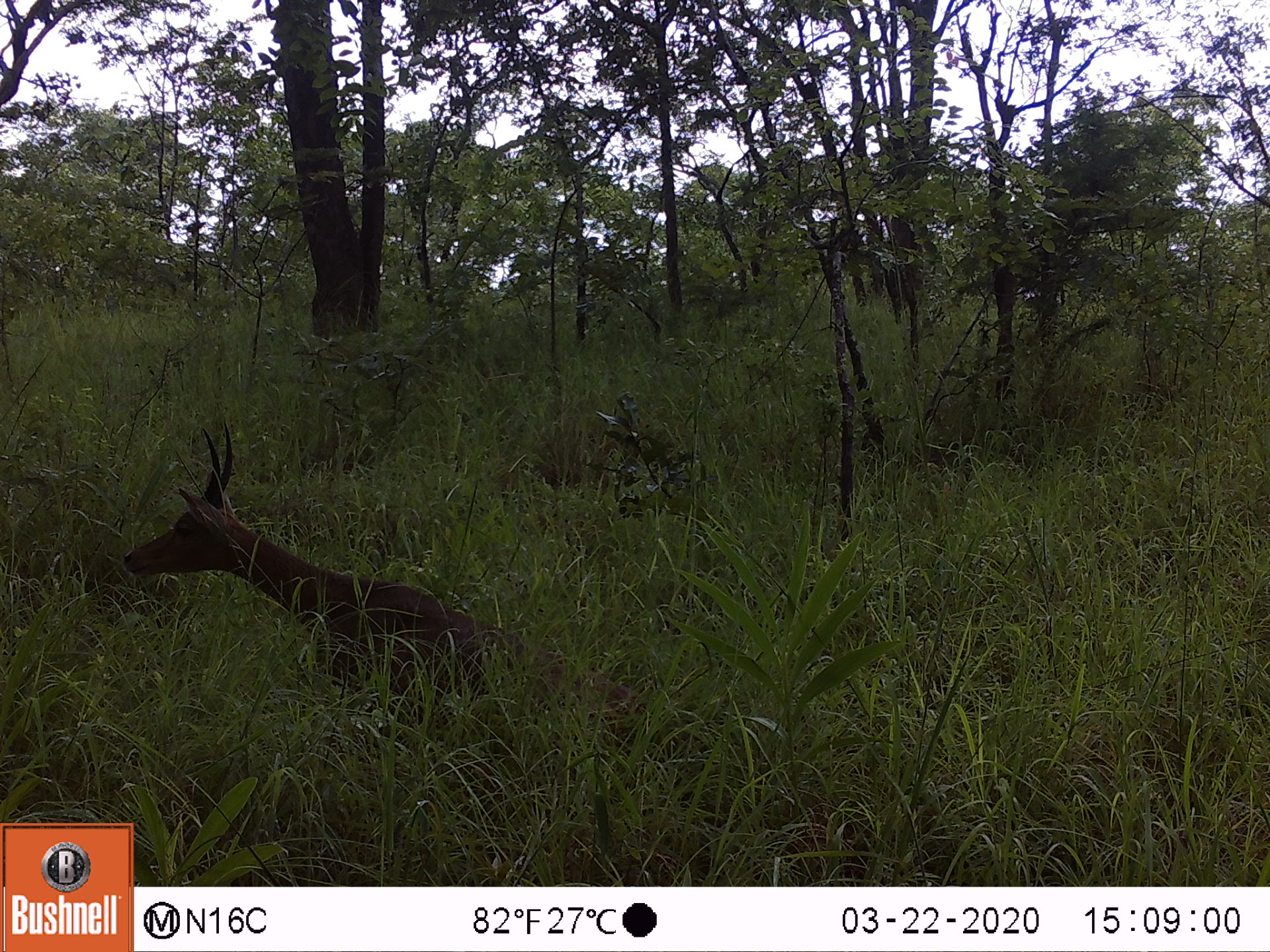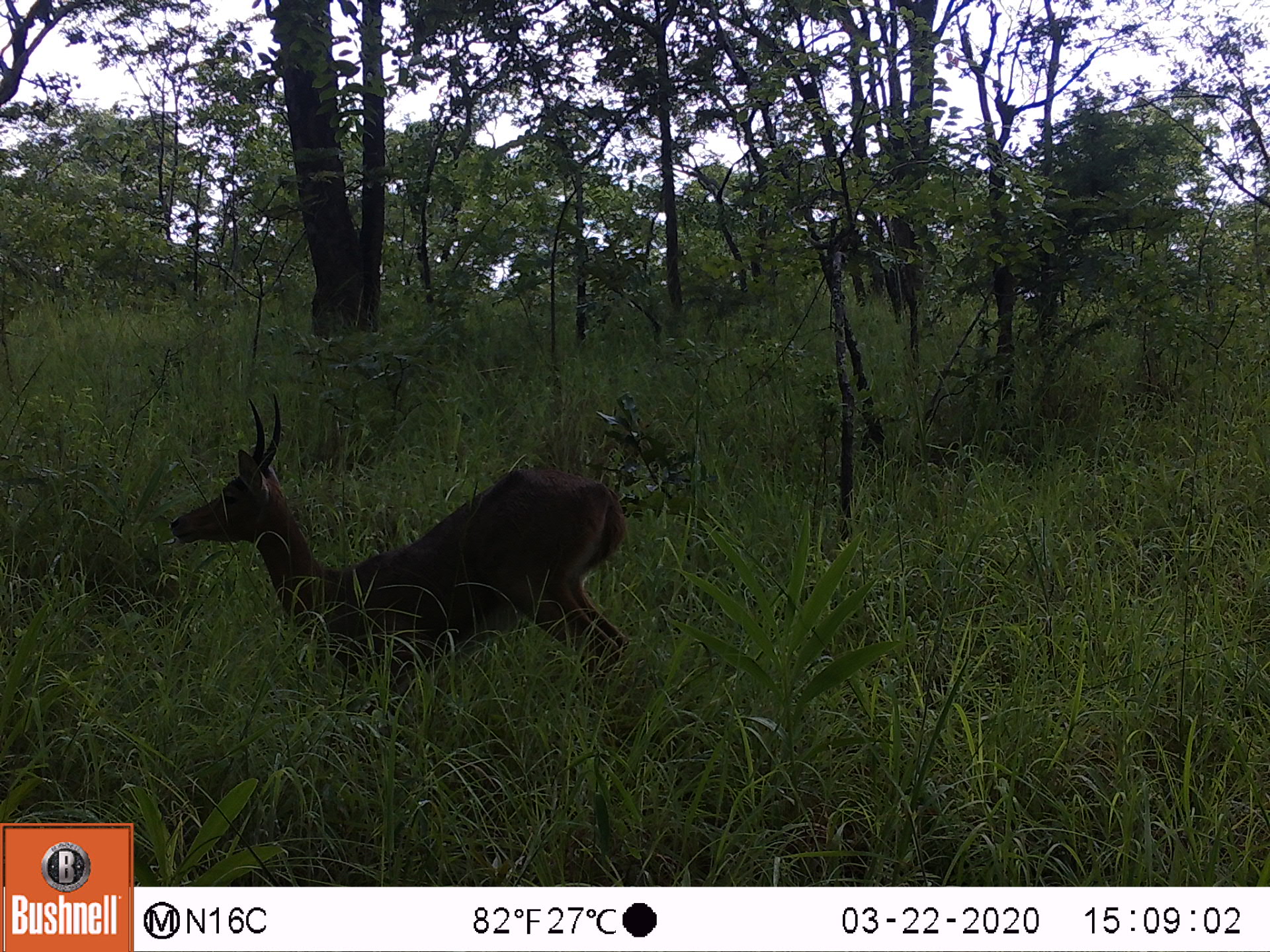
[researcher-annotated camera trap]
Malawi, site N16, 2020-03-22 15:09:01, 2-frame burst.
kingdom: Animalia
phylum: Chordata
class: Mammalia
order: Artiodactyla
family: Bovidae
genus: Redunca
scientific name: Redunca arundinum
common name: southern reedbuck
Southern reedbuck (Redunca arundinum), count 1.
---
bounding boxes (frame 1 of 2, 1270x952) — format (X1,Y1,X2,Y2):
southern reedbuck: (110,417,668,762)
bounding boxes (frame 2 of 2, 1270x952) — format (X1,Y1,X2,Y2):
southern reedbuck: (169,397,636,713)